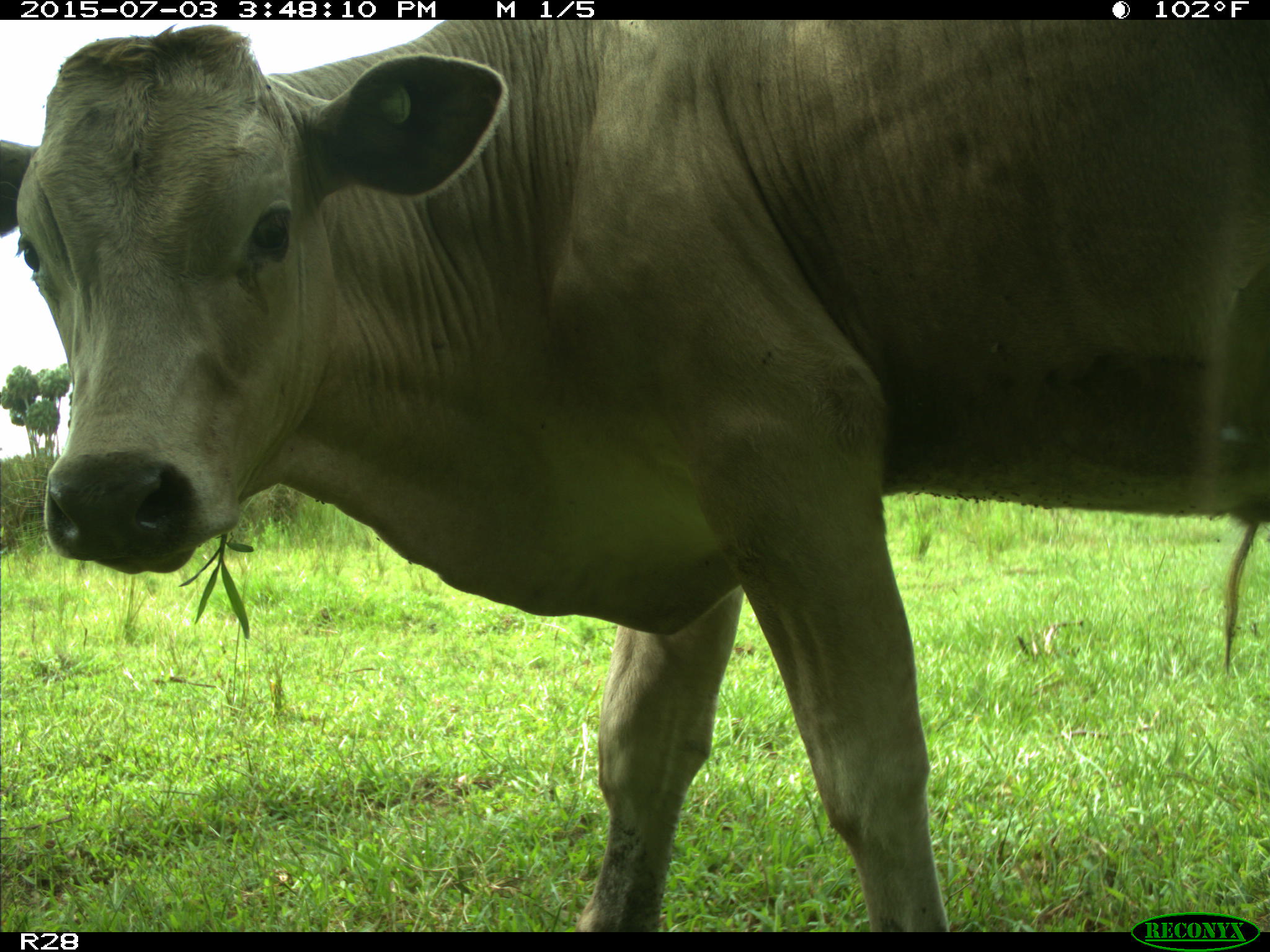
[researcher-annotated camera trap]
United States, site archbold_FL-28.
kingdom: Animalia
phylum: Chordata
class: Mammalia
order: Artiodactyla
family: Bovidae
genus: Bos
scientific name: Bos taurus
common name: domestic cow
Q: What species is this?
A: Bos taurus (domestic cow).